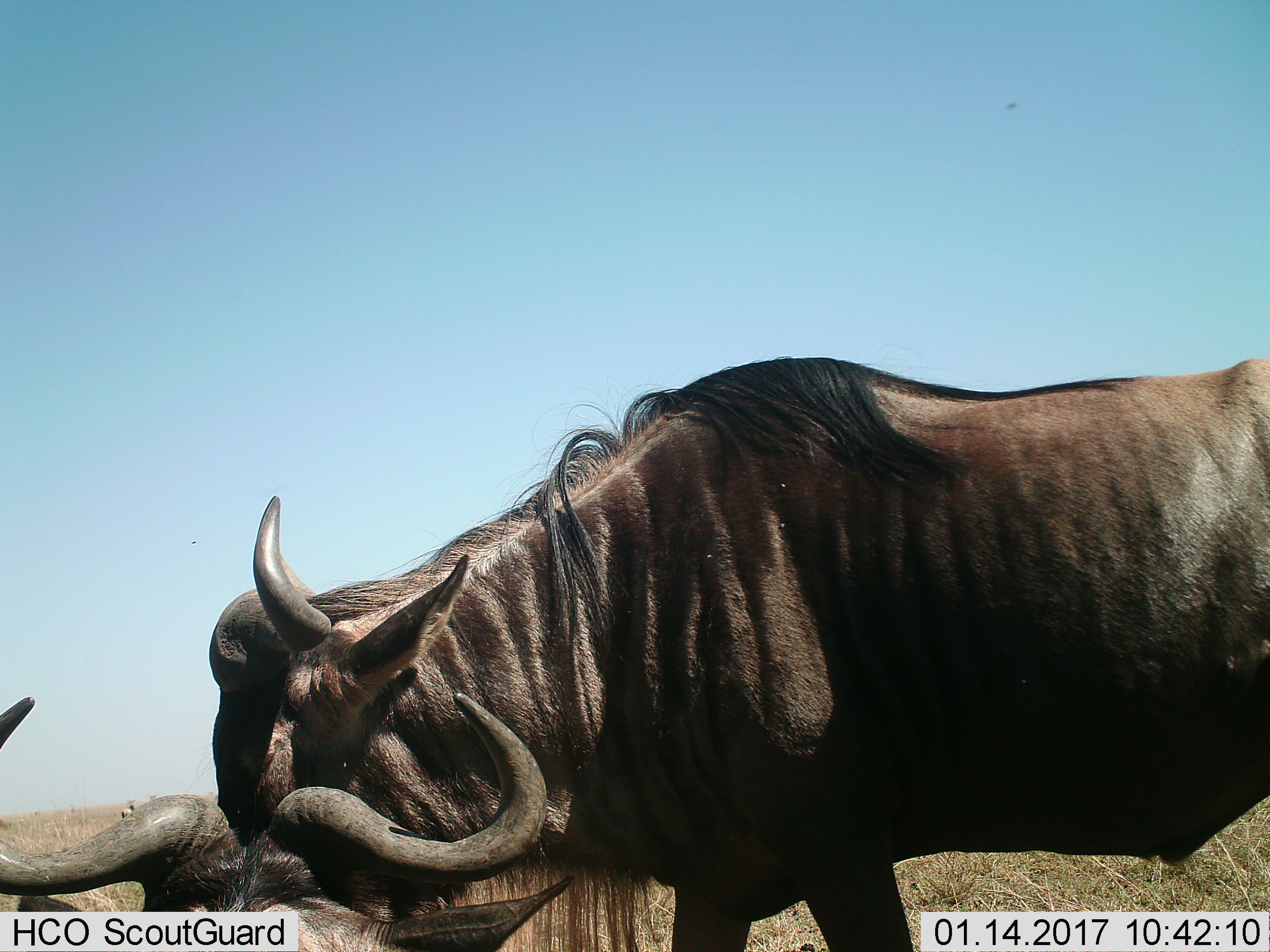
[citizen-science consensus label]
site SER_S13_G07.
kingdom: Animalia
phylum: Chordata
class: Mammalia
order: Artiodactyla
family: Bovidae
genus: Connochaetes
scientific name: Connochaetes taurinus taurinus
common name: blue wildebeest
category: wildebeestblue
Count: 2.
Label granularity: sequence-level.